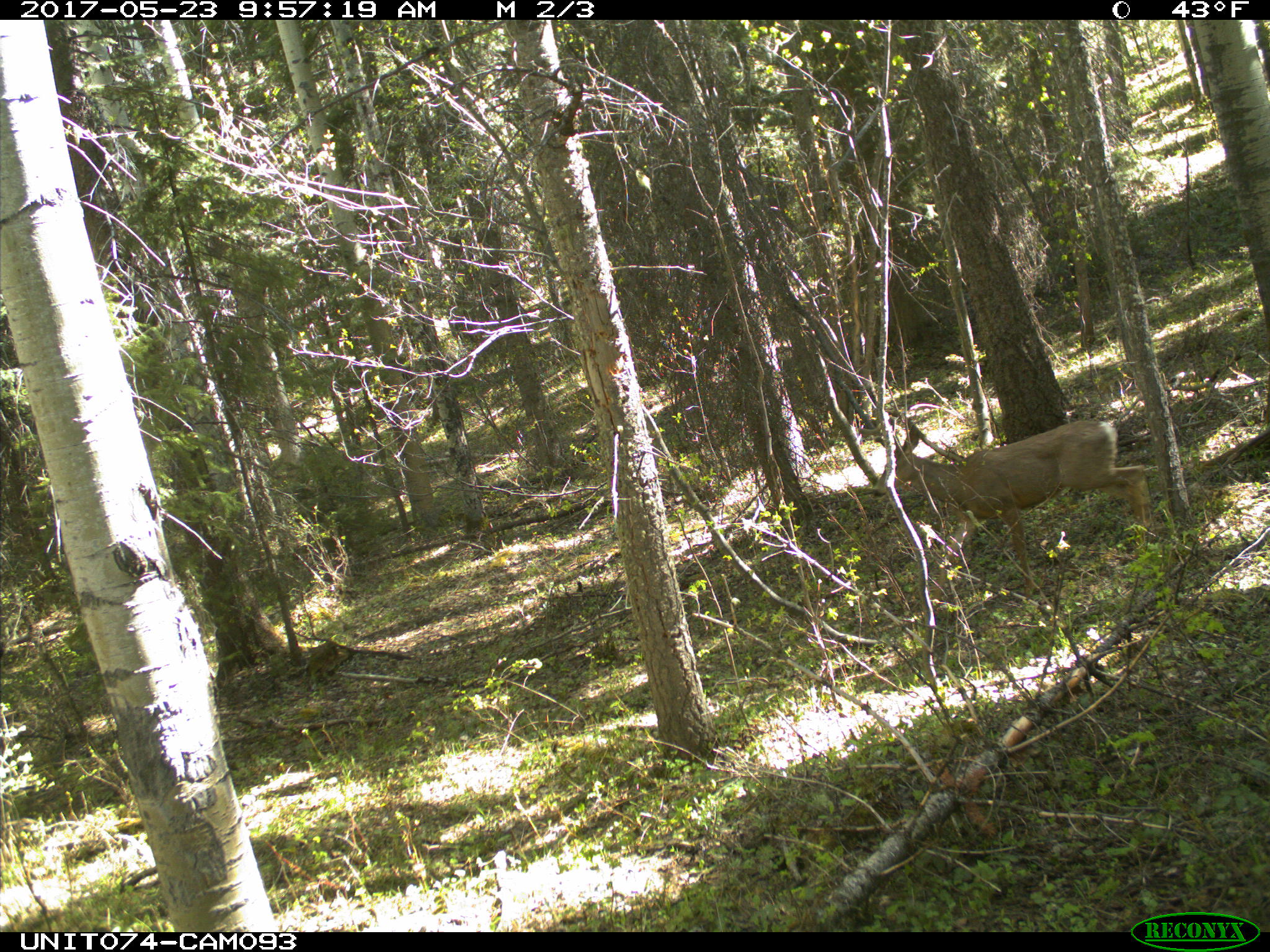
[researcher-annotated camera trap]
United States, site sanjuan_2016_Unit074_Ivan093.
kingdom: Animalia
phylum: Chordata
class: Mammalia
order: Artiodactyla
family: Cervidae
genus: Odocoileus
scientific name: Odocoileus hemionus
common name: mule deer